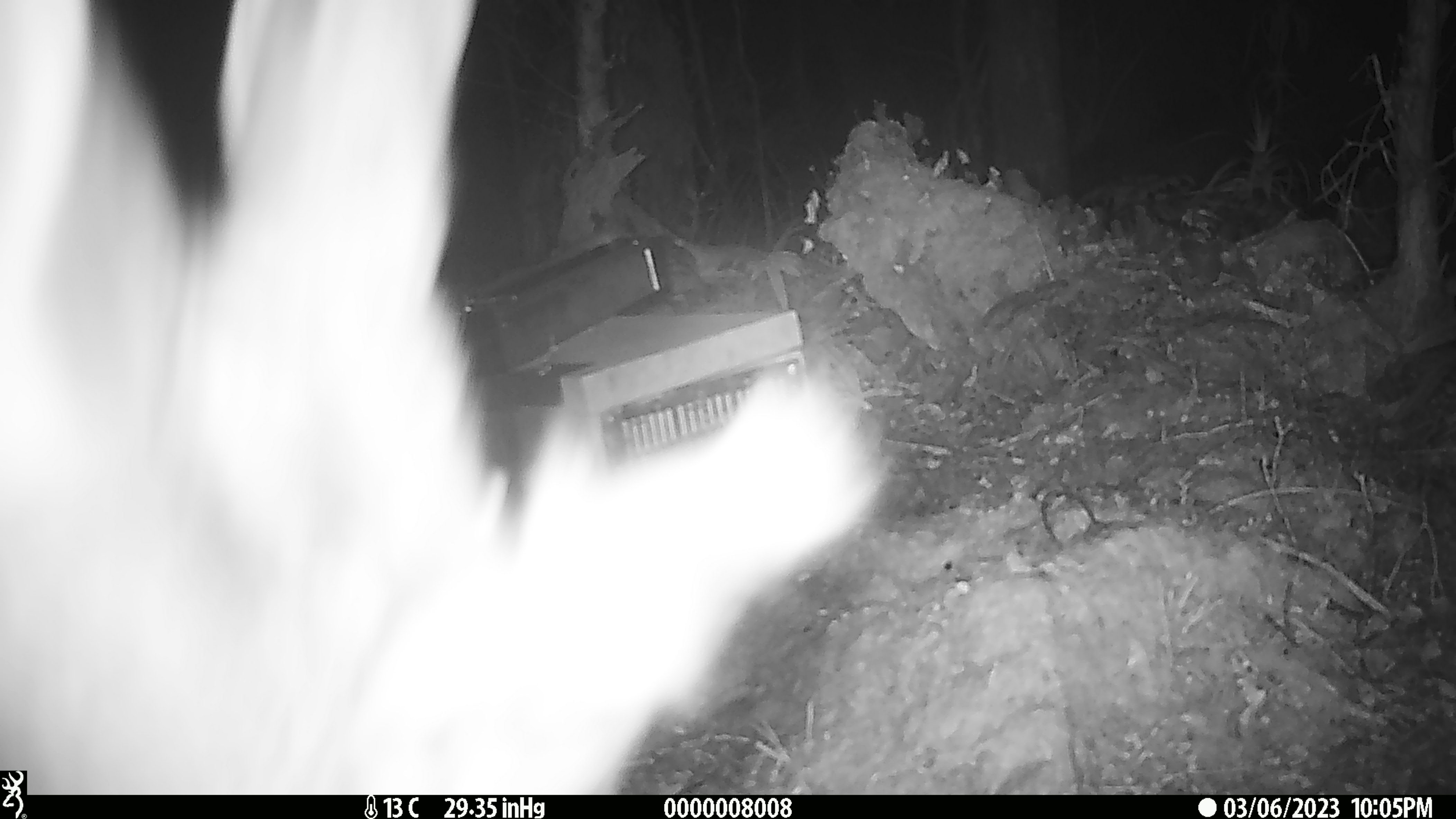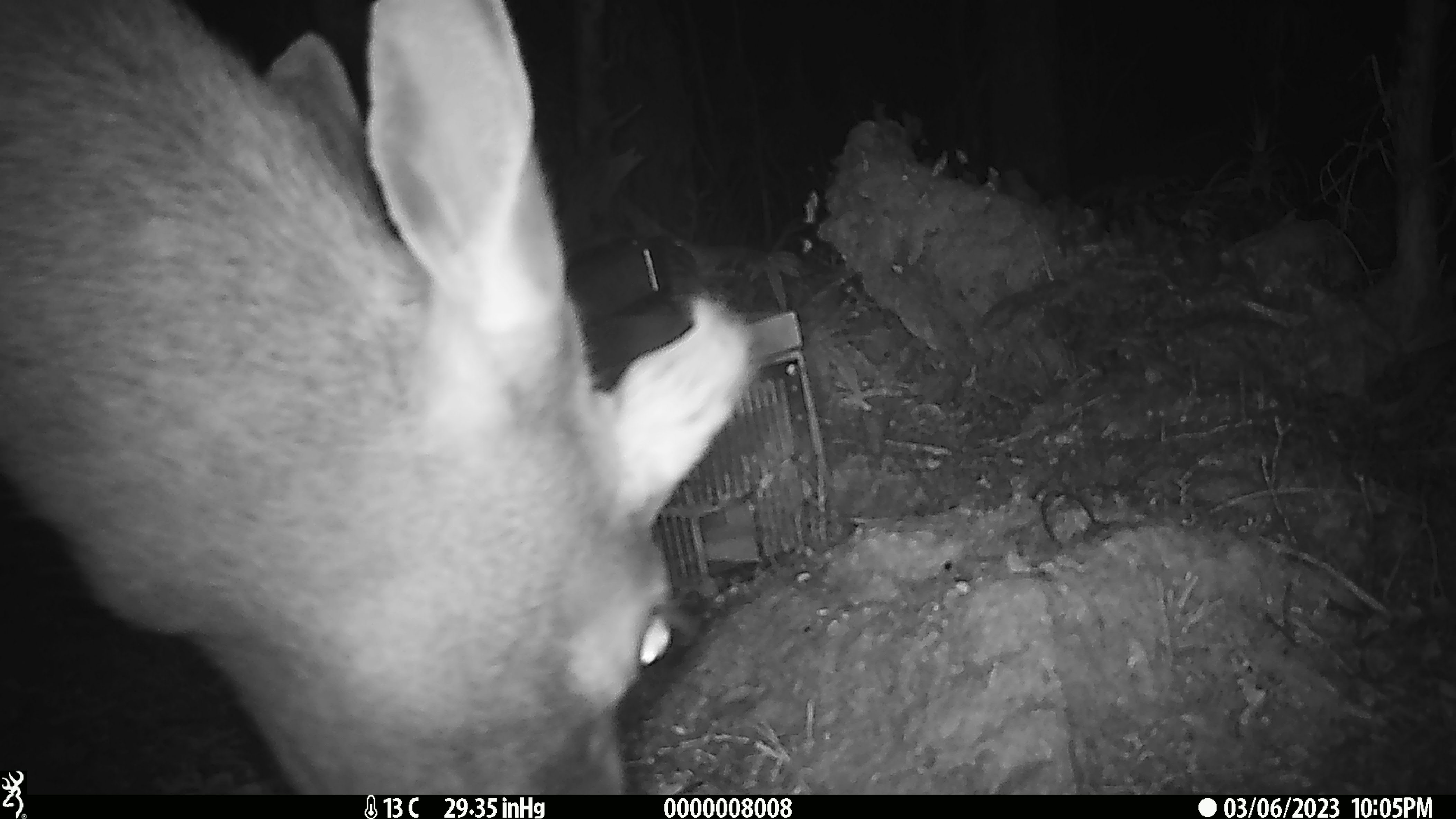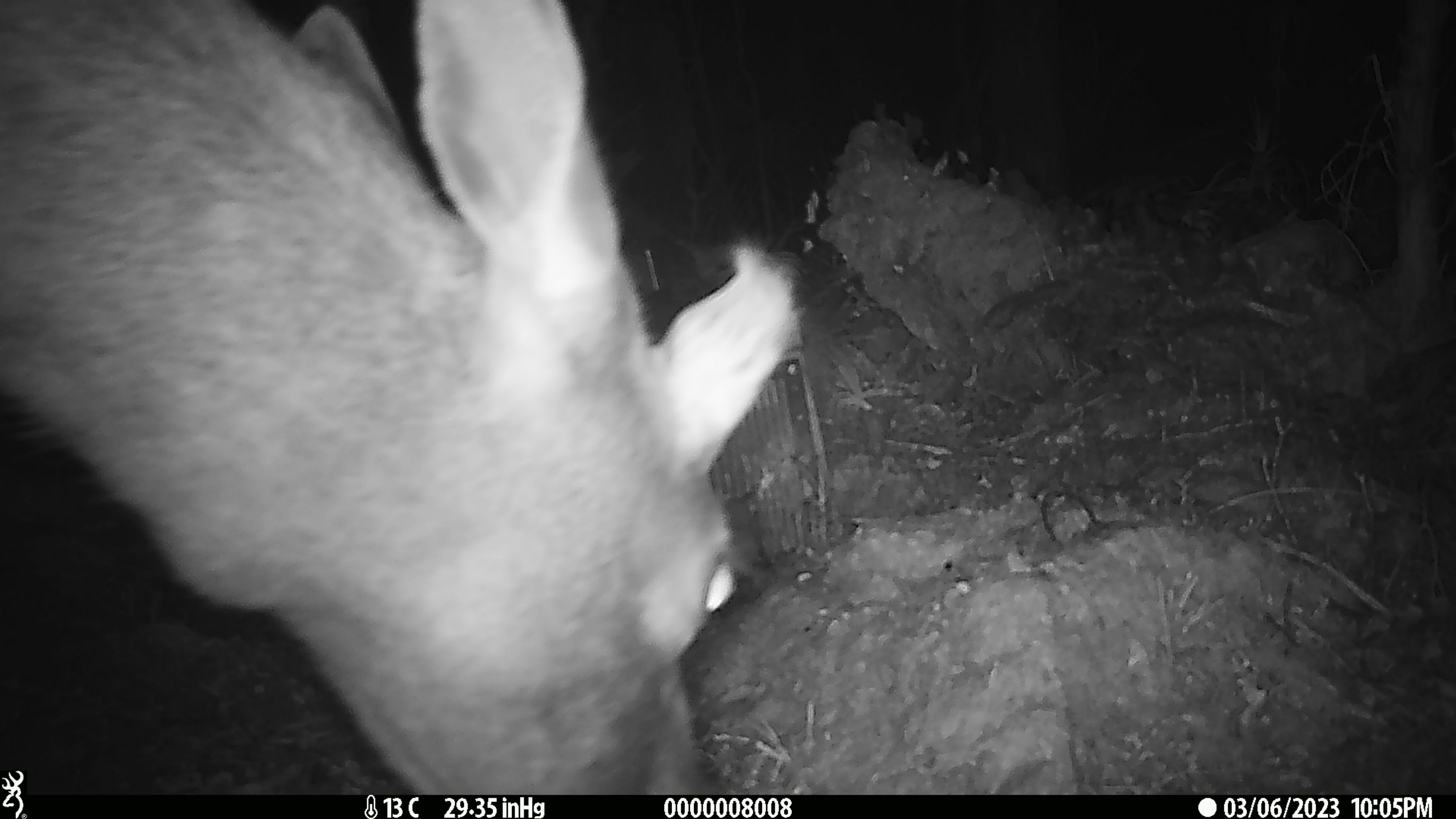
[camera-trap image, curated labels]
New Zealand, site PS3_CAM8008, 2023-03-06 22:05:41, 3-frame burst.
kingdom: Animalia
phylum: Chordata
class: Mammalia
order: Artiodactyla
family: Cervidae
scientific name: Cervidae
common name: deer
Deer (Cervidae).